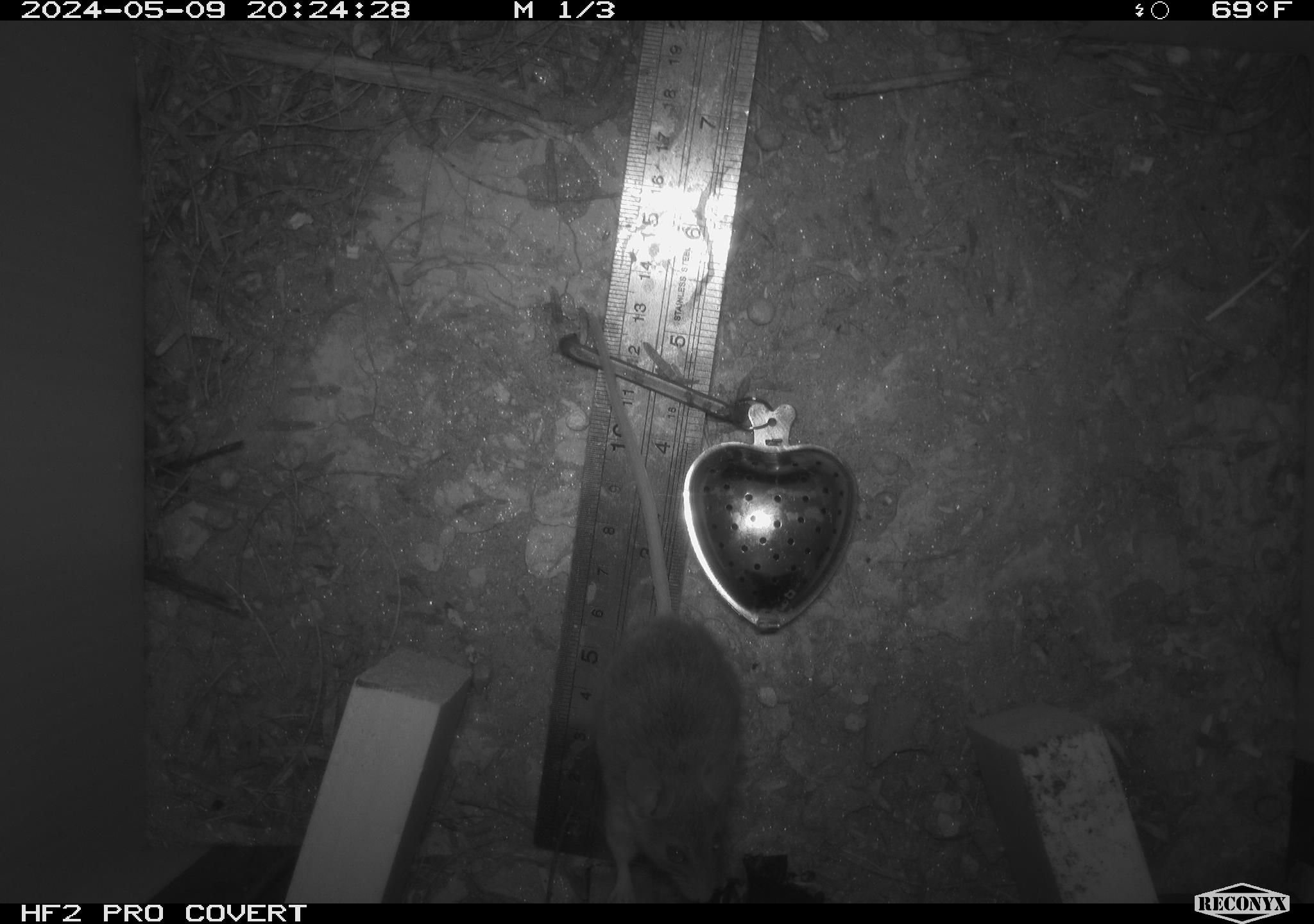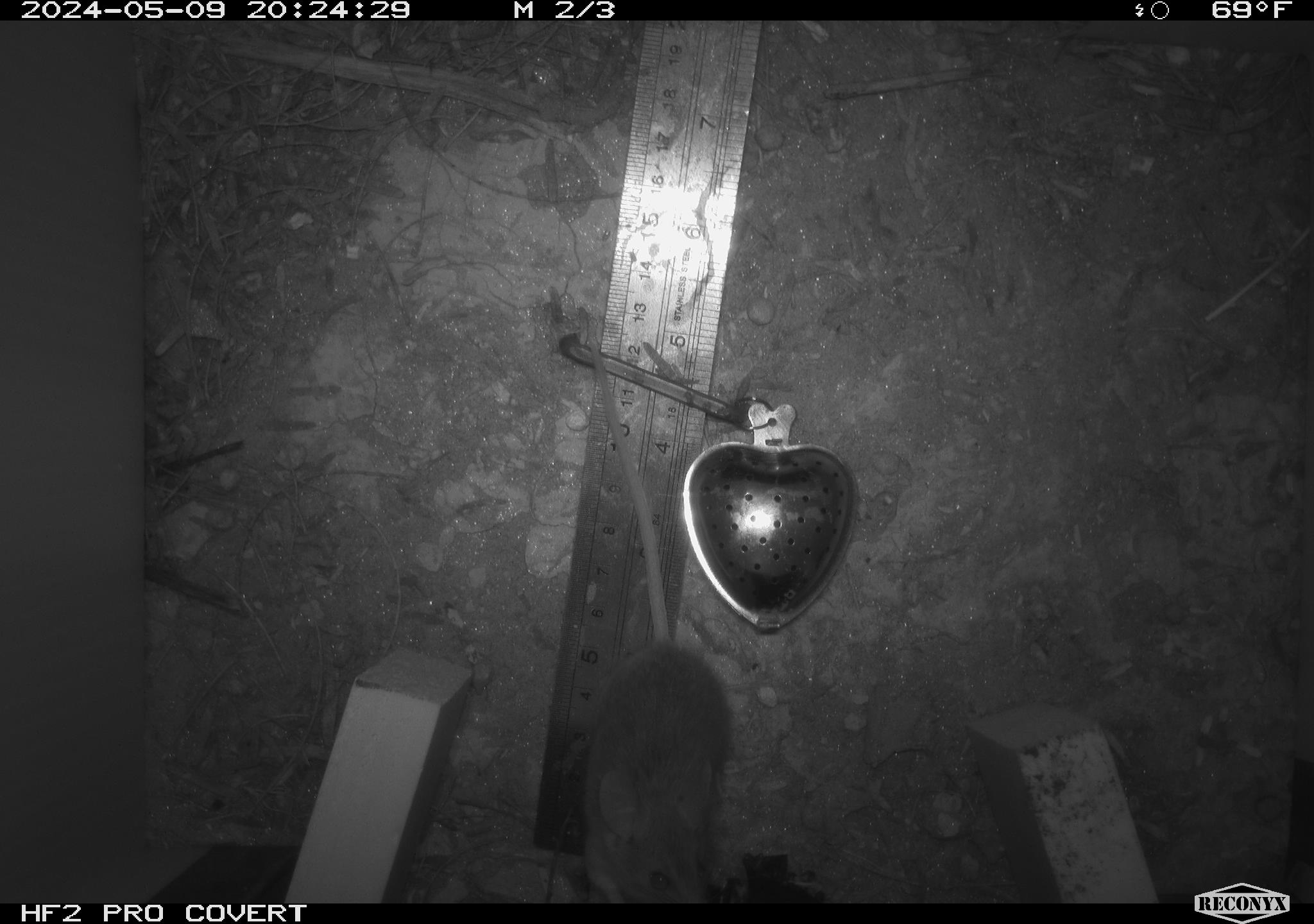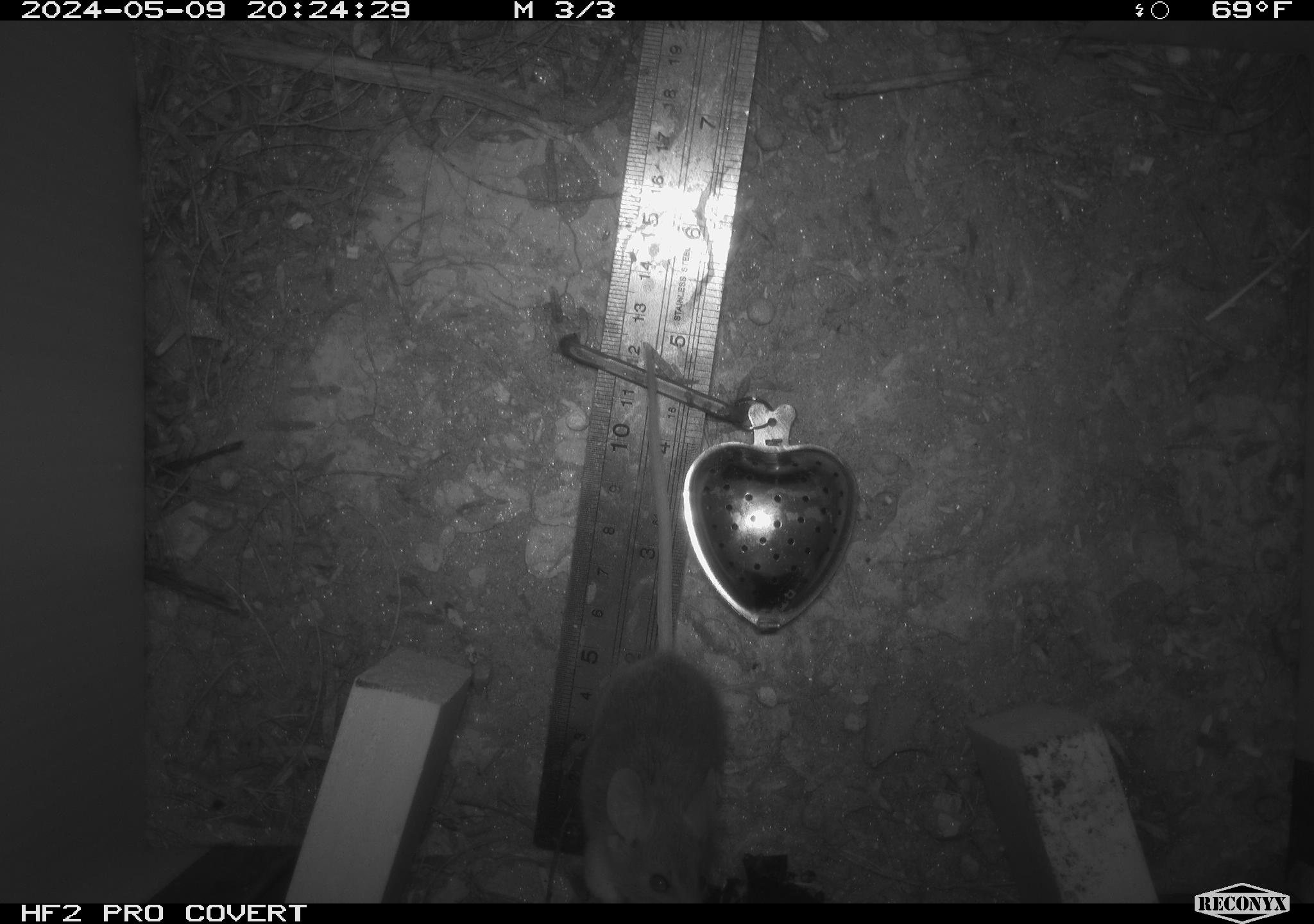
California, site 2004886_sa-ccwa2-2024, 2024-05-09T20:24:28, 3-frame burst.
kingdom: Animalia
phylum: Chordata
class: Mammalia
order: Rodentia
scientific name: Rodentia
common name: mouse species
Mouse species (Rodentia).